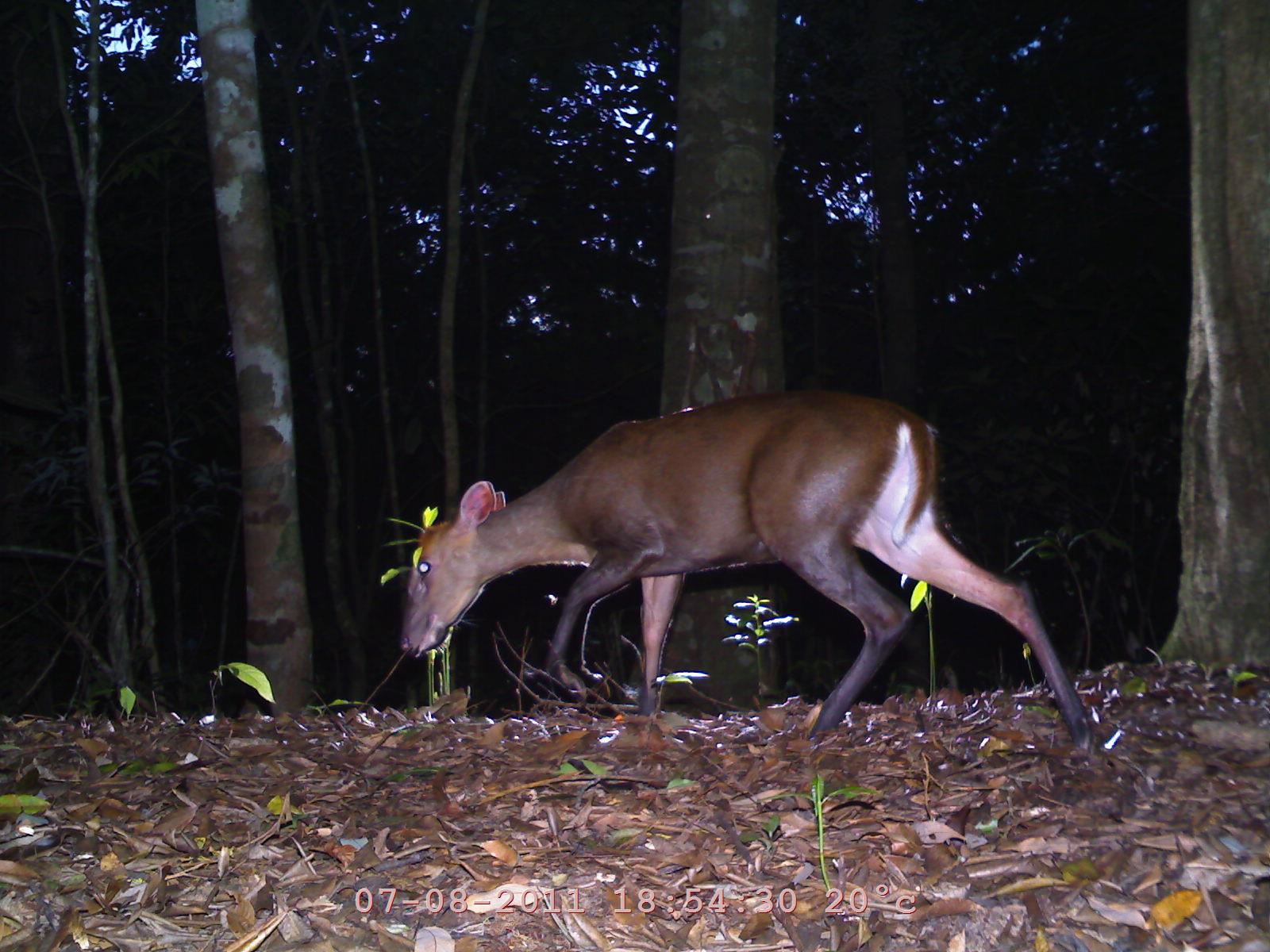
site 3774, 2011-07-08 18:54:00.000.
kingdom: Animalia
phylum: Chordata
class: Mammalia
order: Artiodactyla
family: Cervidae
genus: Muntiacus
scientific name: Muntiacus muntjak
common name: southern red muntjac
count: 1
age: adult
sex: female